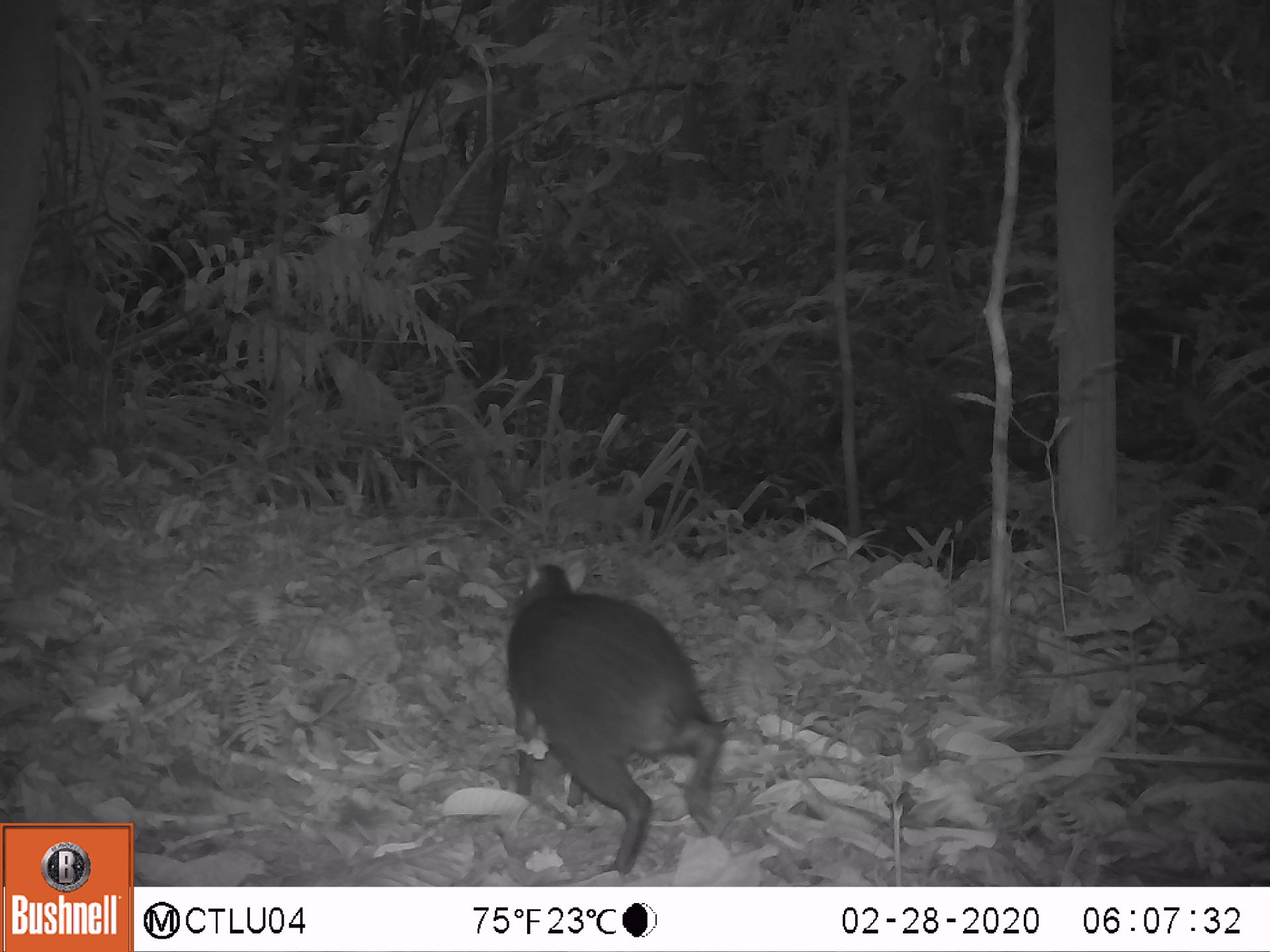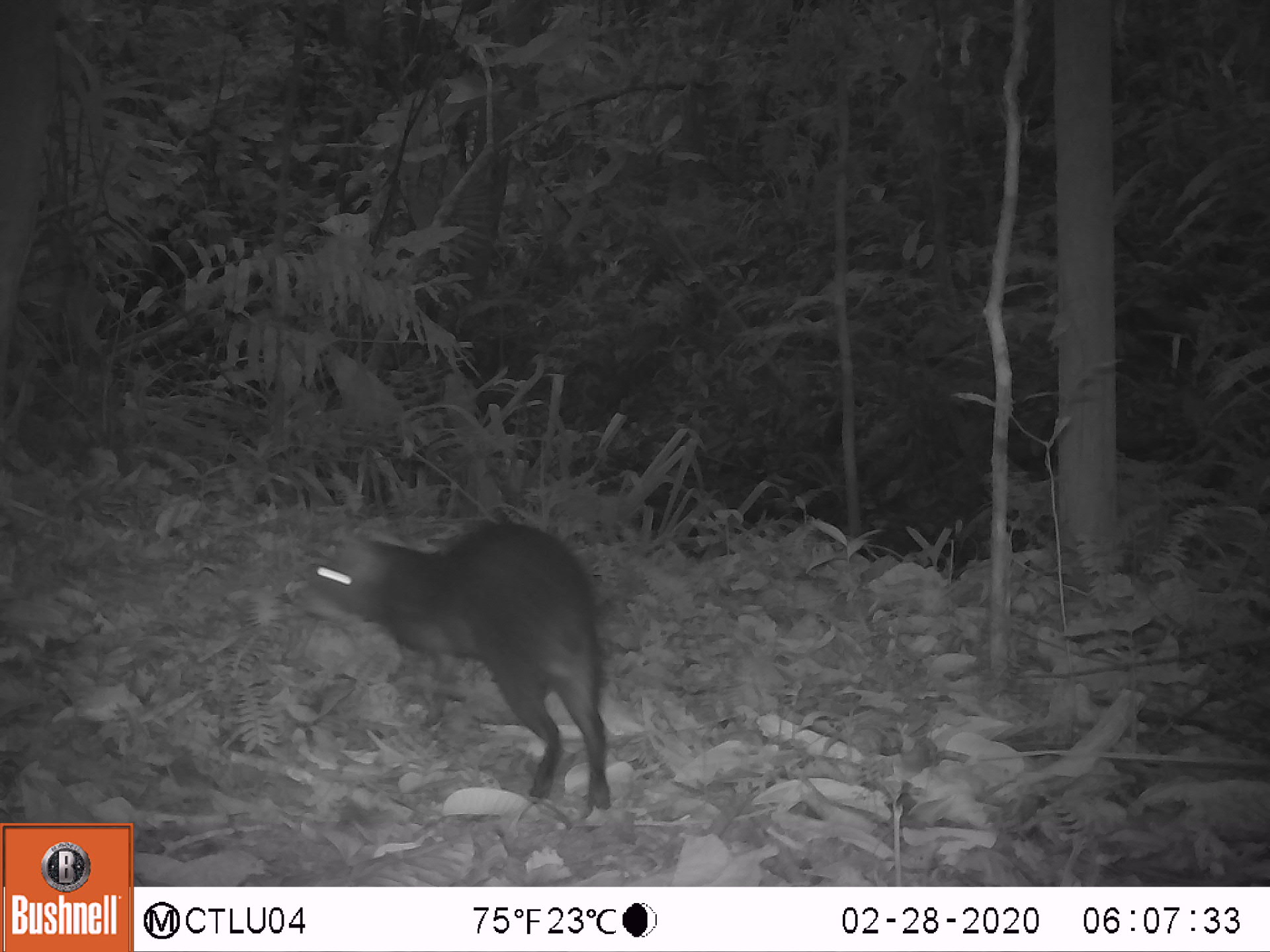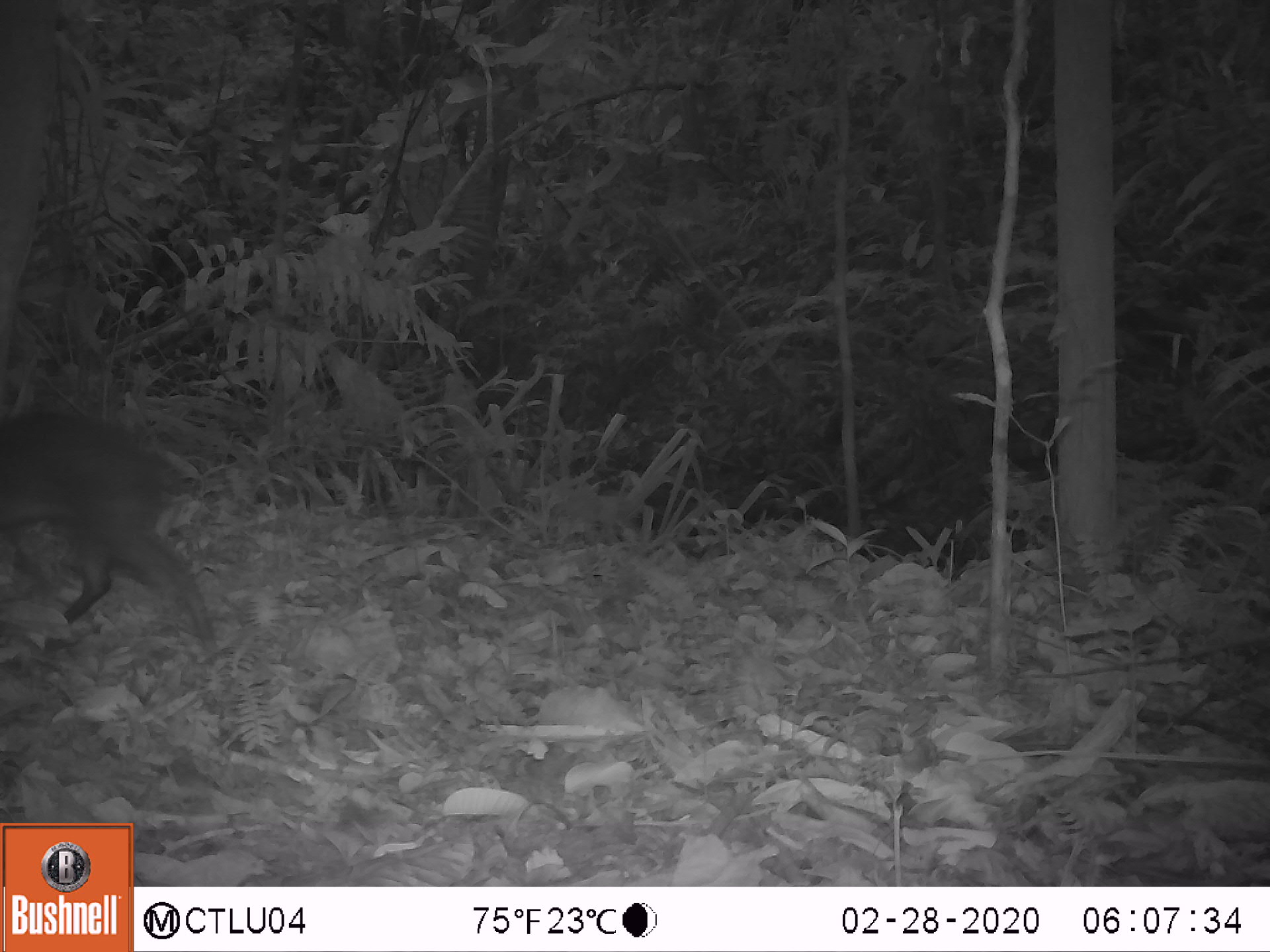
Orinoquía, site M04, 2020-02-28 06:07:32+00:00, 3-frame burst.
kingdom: Animalia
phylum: Chordata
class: Mammalia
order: Rodentia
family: Dasyproctidae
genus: Dasyprocta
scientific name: Dasyprocta fuliginosa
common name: black agouti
Black agouti (Dasyprocta fuliginosa).